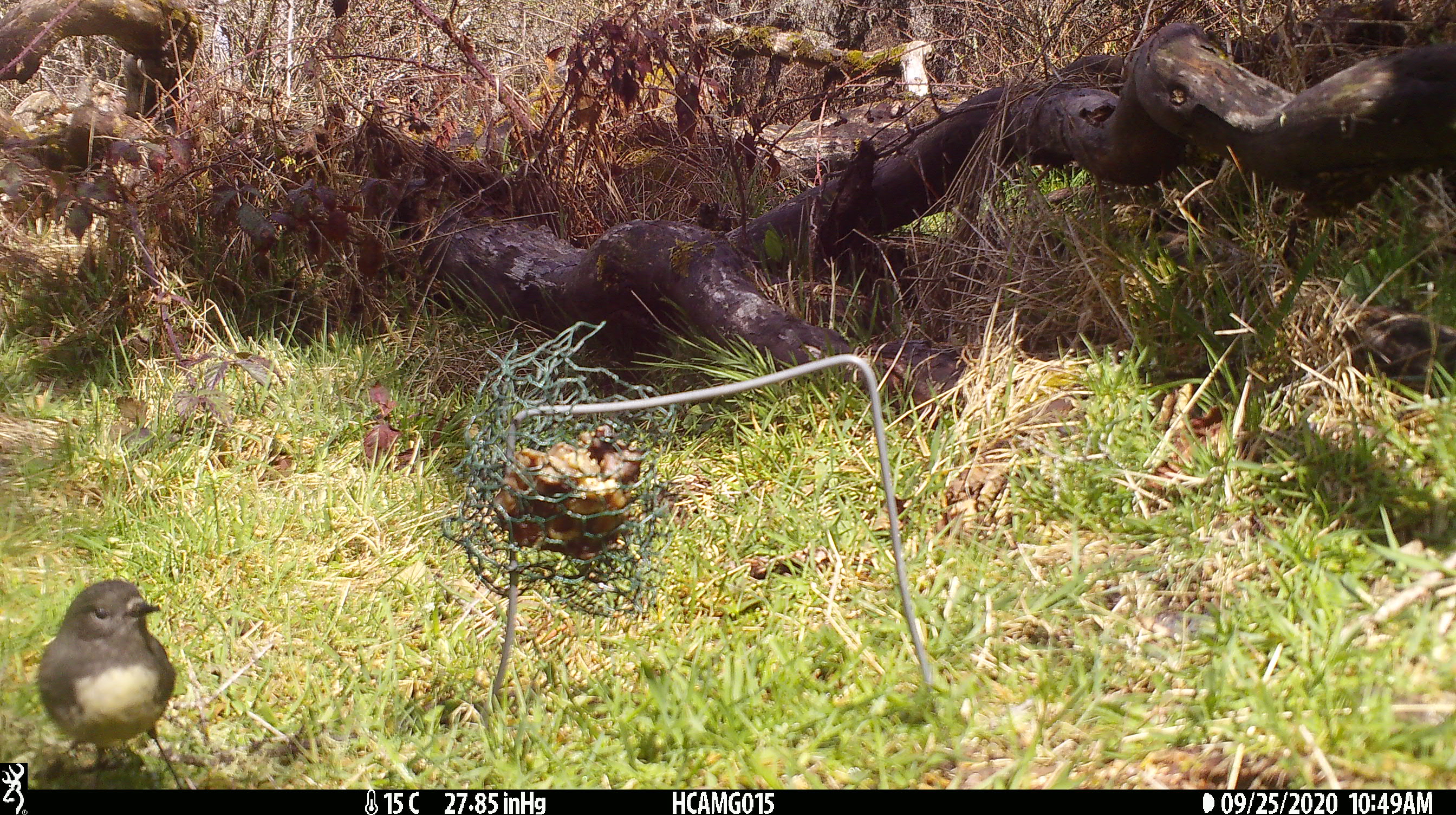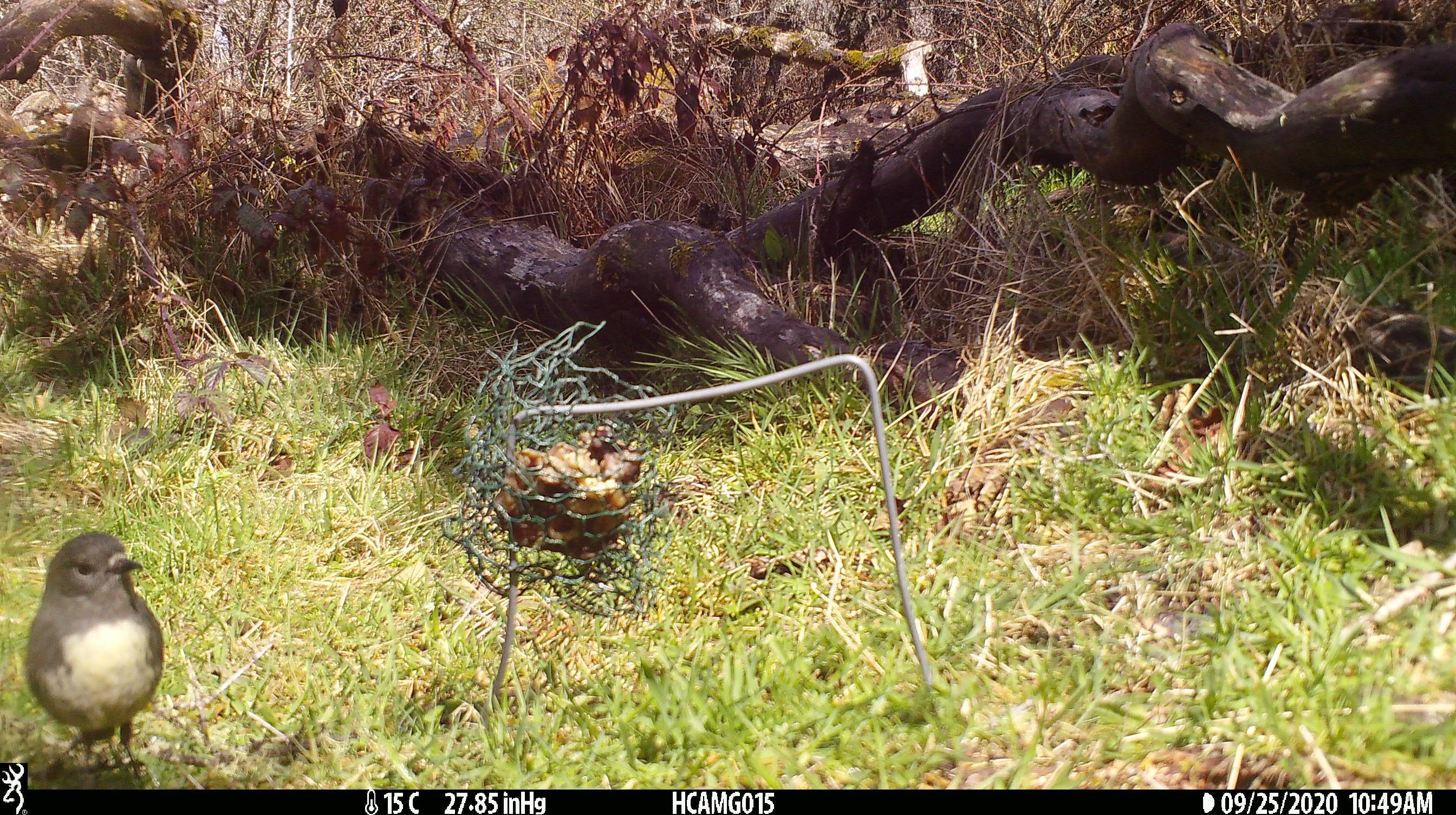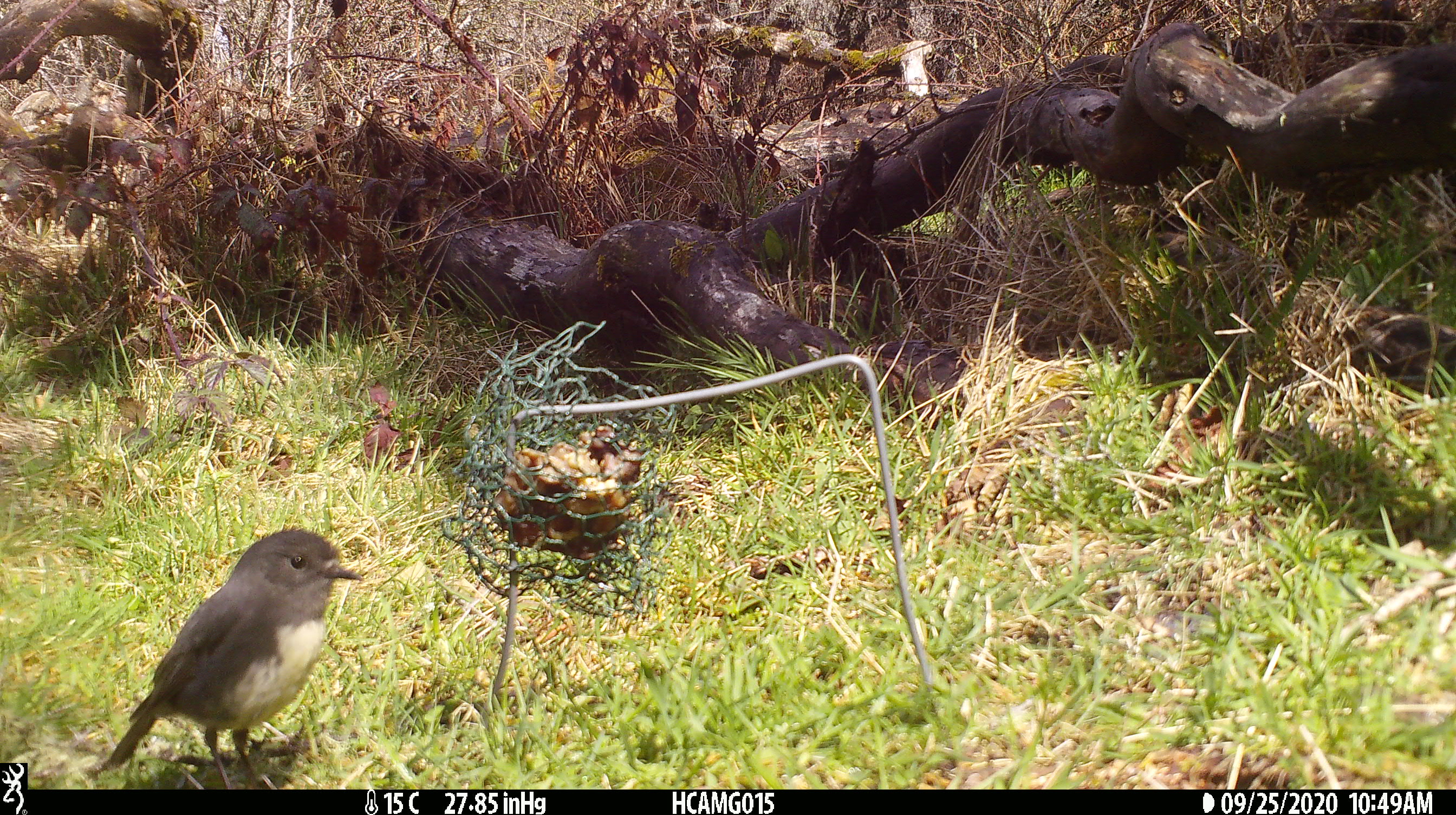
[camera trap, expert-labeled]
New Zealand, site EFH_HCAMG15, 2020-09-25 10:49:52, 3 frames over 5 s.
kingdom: Animalia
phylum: Chordata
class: Aves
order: Passeriformes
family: Petroicidae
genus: Petroica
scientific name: Petroica australis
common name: new zealand robin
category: robin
Robin (new zealand robin) (Petroica australis).